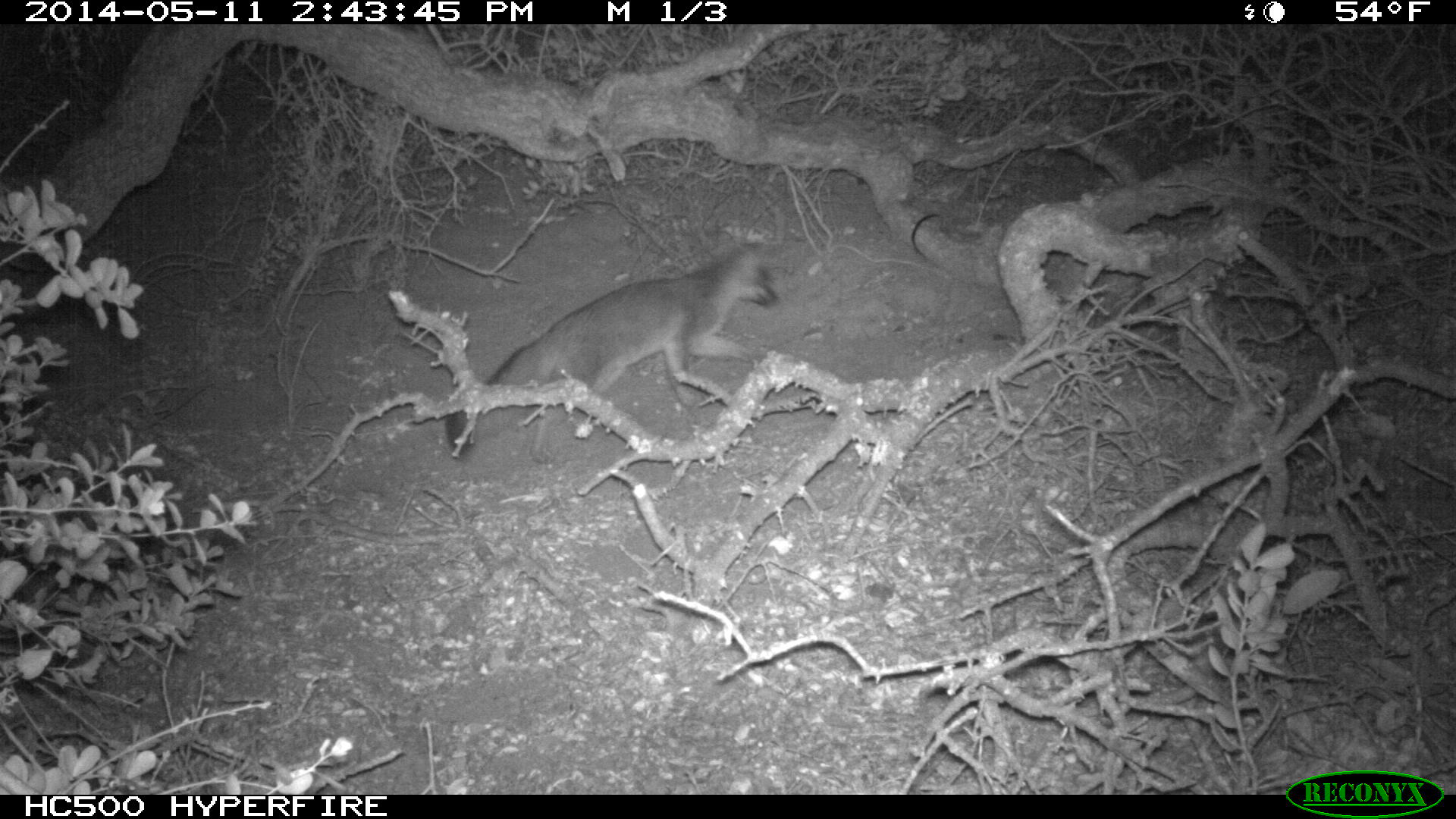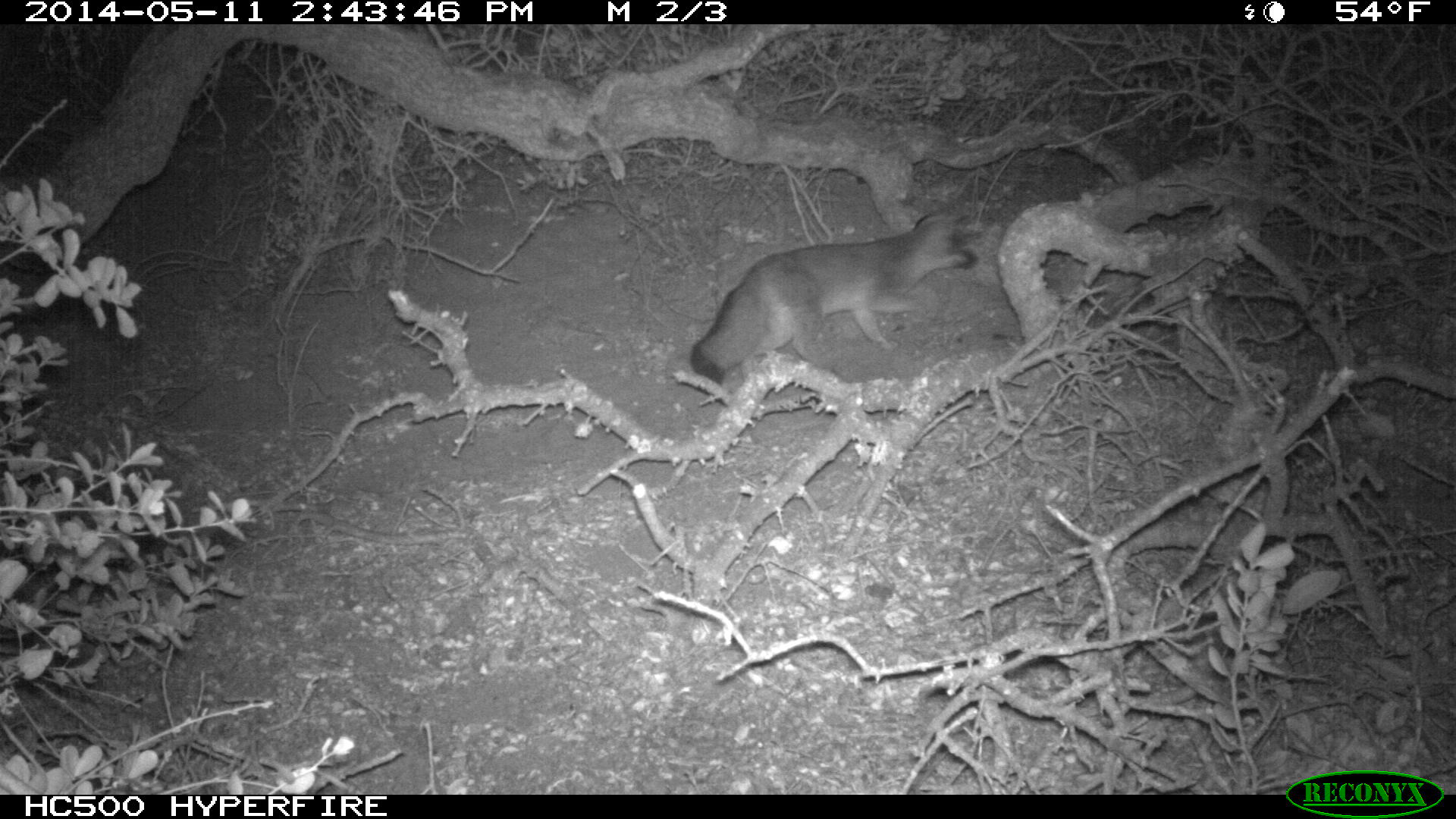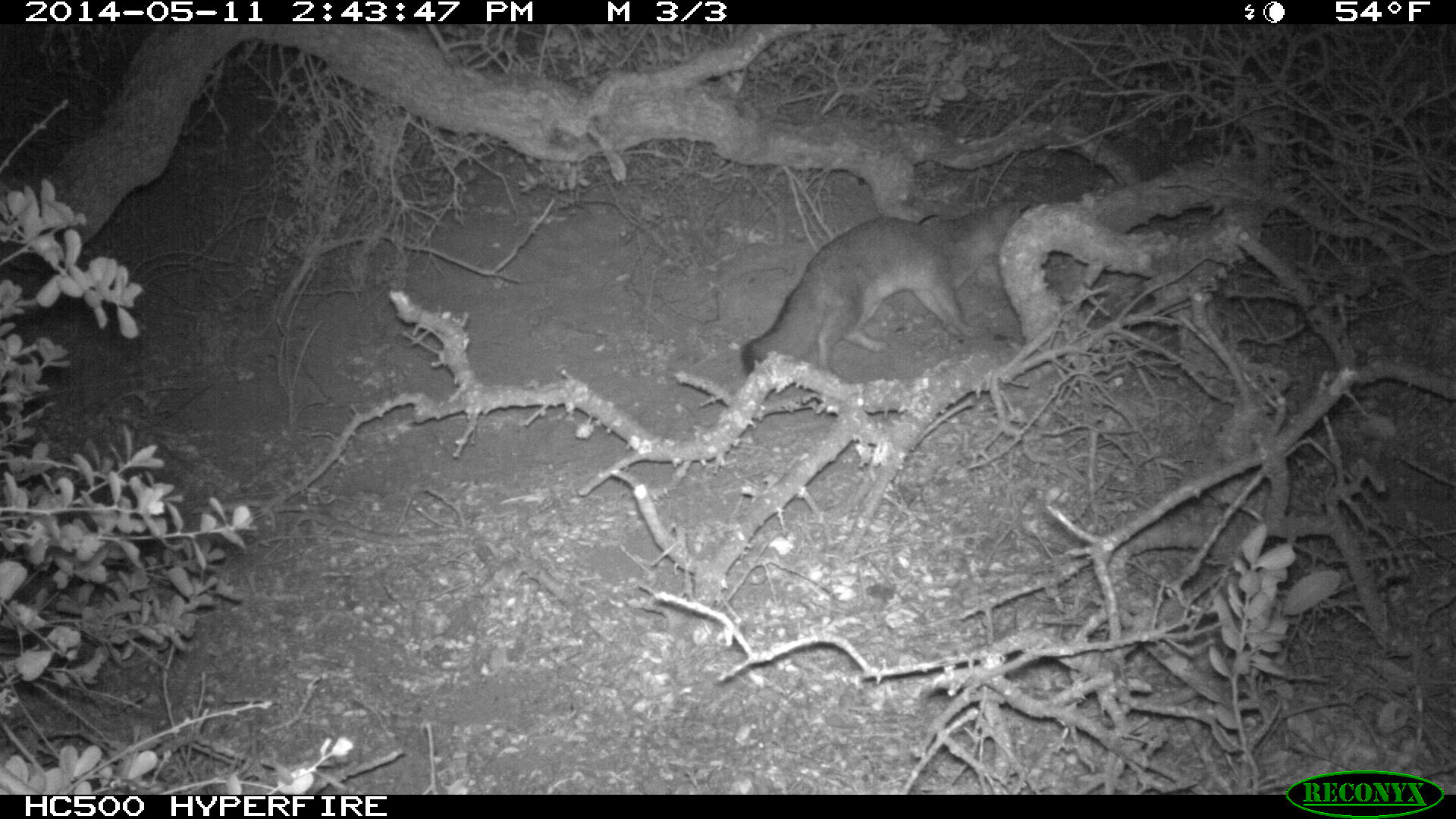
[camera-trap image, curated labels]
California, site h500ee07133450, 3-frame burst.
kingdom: Animalia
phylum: Chordata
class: Mammalia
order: Carnivora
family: Canidae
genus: Urocyon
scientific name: Urocyon littoralis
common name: island fox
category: fox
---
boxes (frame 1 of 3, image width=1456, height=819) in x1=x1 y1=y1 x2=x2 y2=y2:
fox: x1=445 y1=241 x2=777 y2=465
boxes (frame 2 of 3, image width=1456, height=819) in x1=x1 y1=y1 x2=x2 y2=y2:
fox: x1=689 y1=212 x2=978 y2=384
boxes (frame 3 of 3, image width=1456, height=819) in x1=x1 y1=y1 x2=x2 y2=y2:
fox: x1=739 y1=196 x2=1031 y2=374